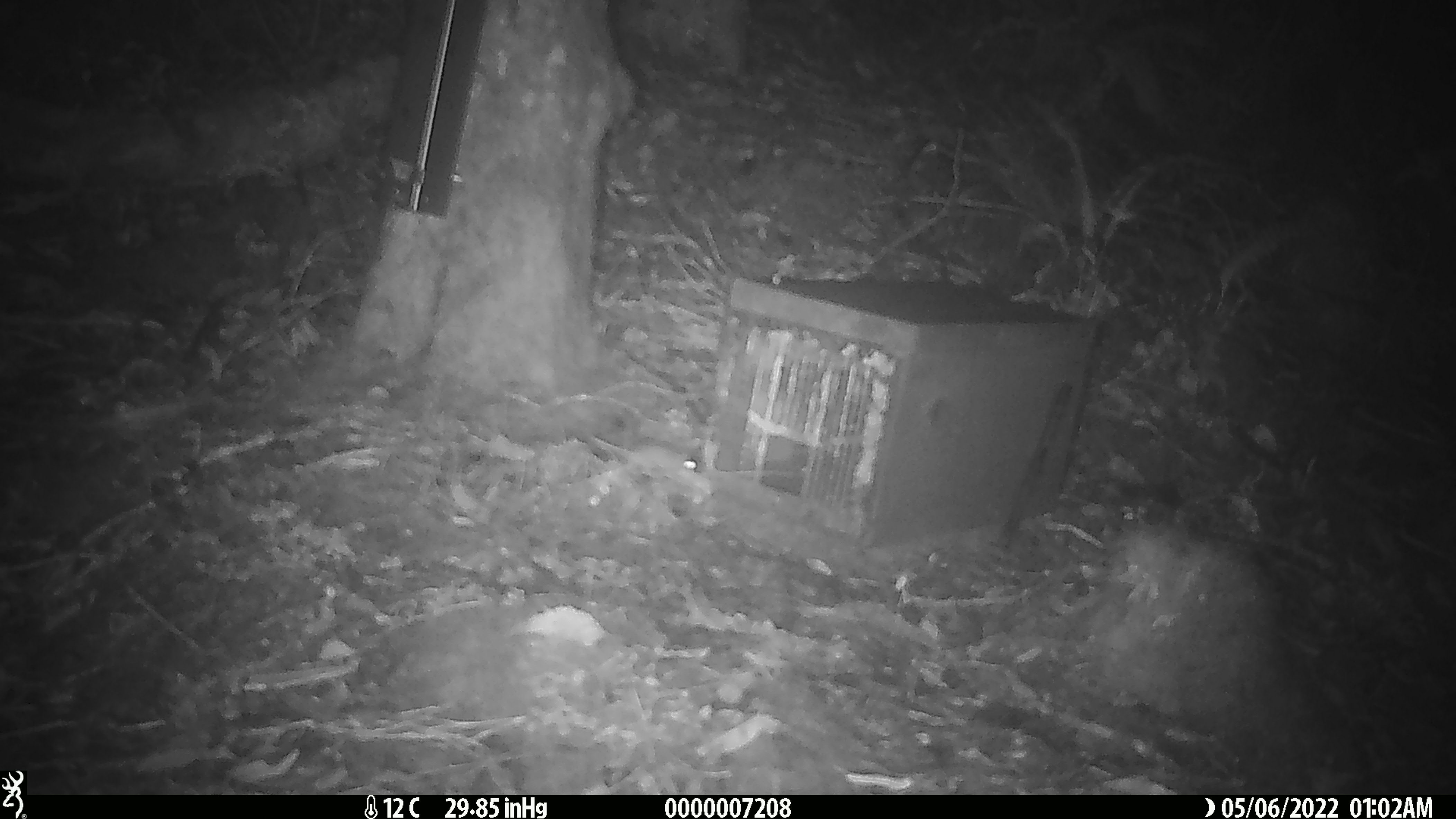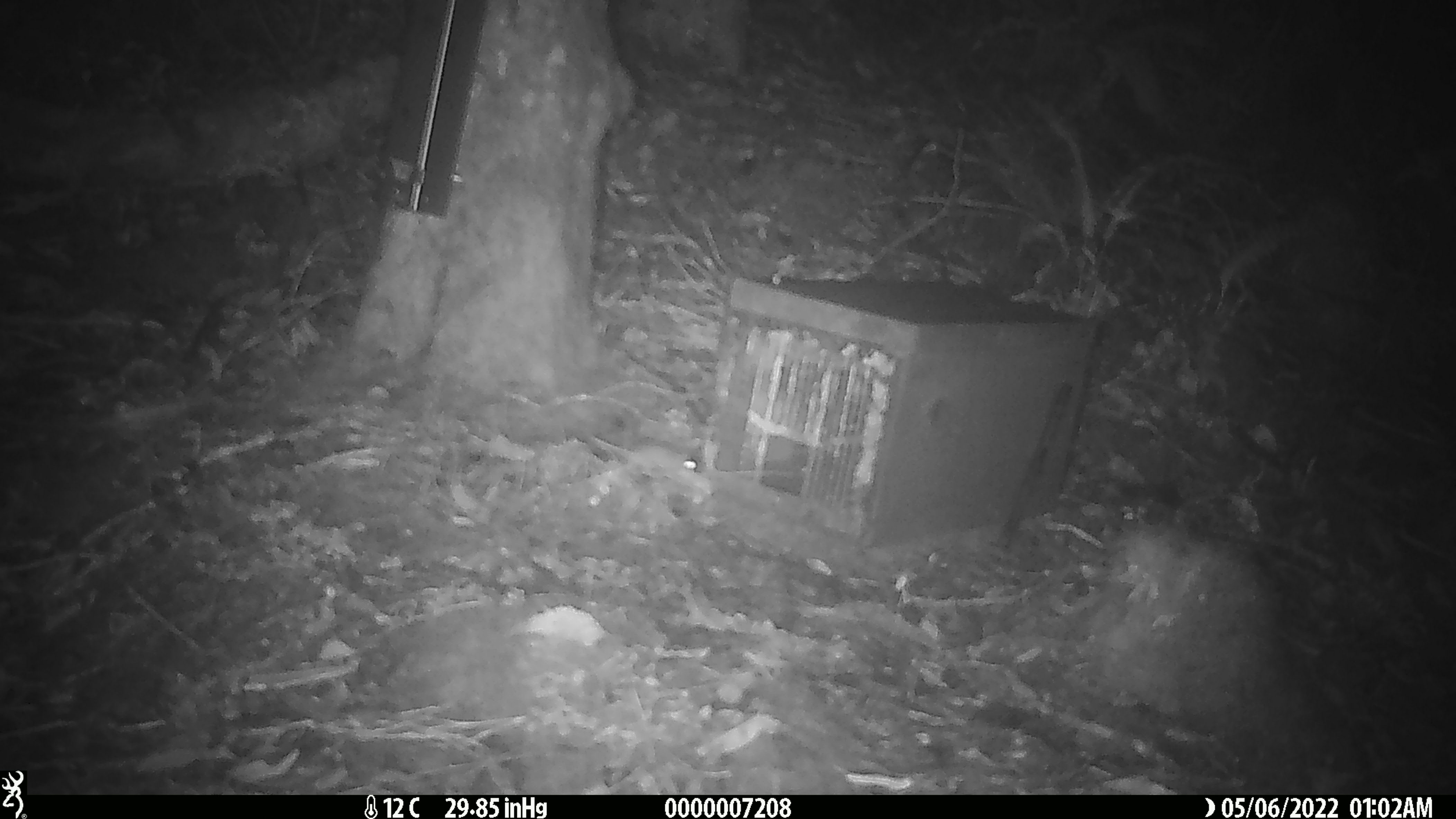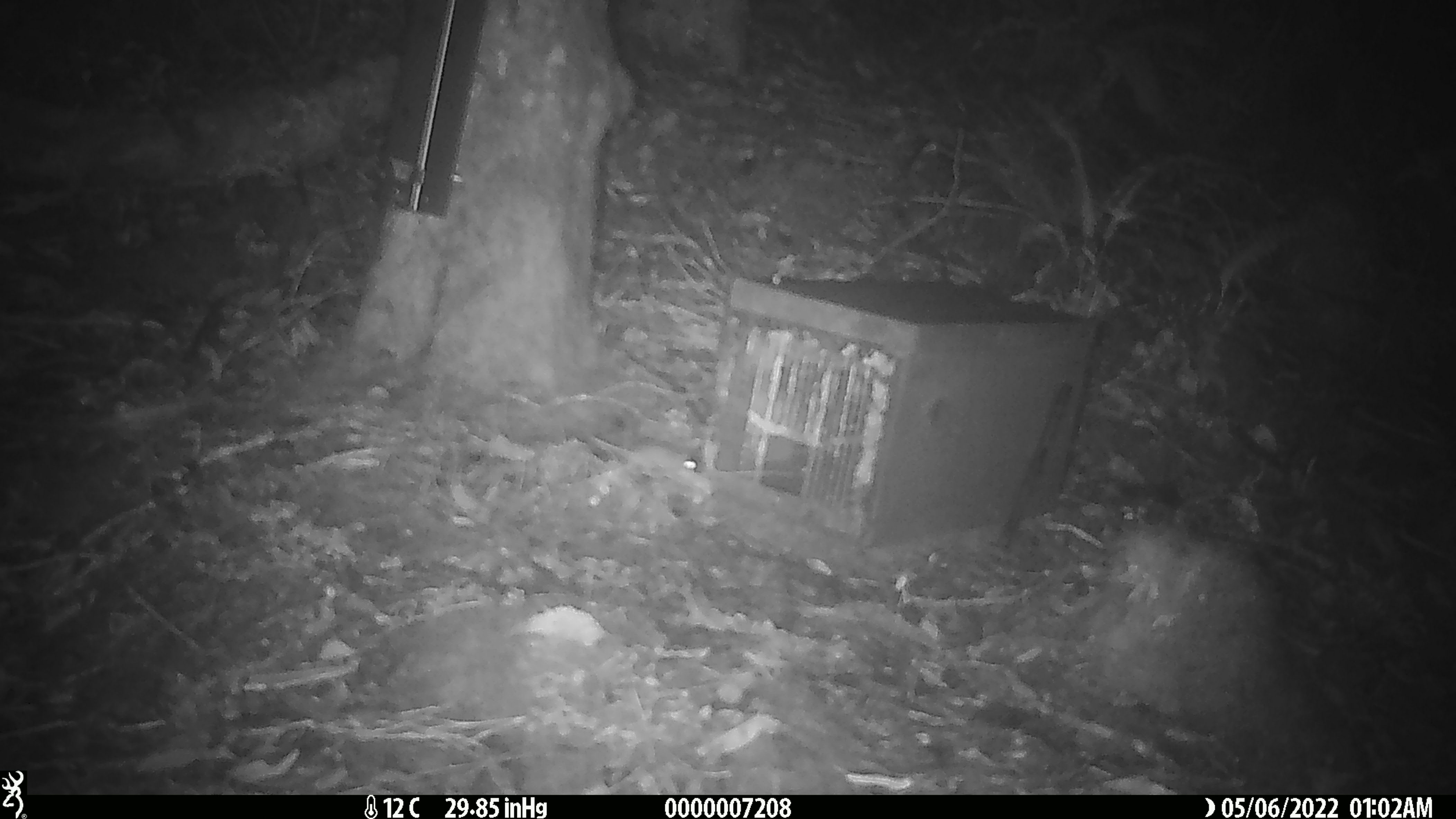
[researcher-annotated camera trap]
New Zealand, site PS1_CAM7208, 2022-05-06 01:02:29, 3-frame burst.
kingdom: Animalia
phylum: Chordata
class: Mammalia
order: Rodentia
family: Muridae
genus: Mus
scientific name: Mus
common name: mouse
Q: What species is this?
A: Mouse (Mus).